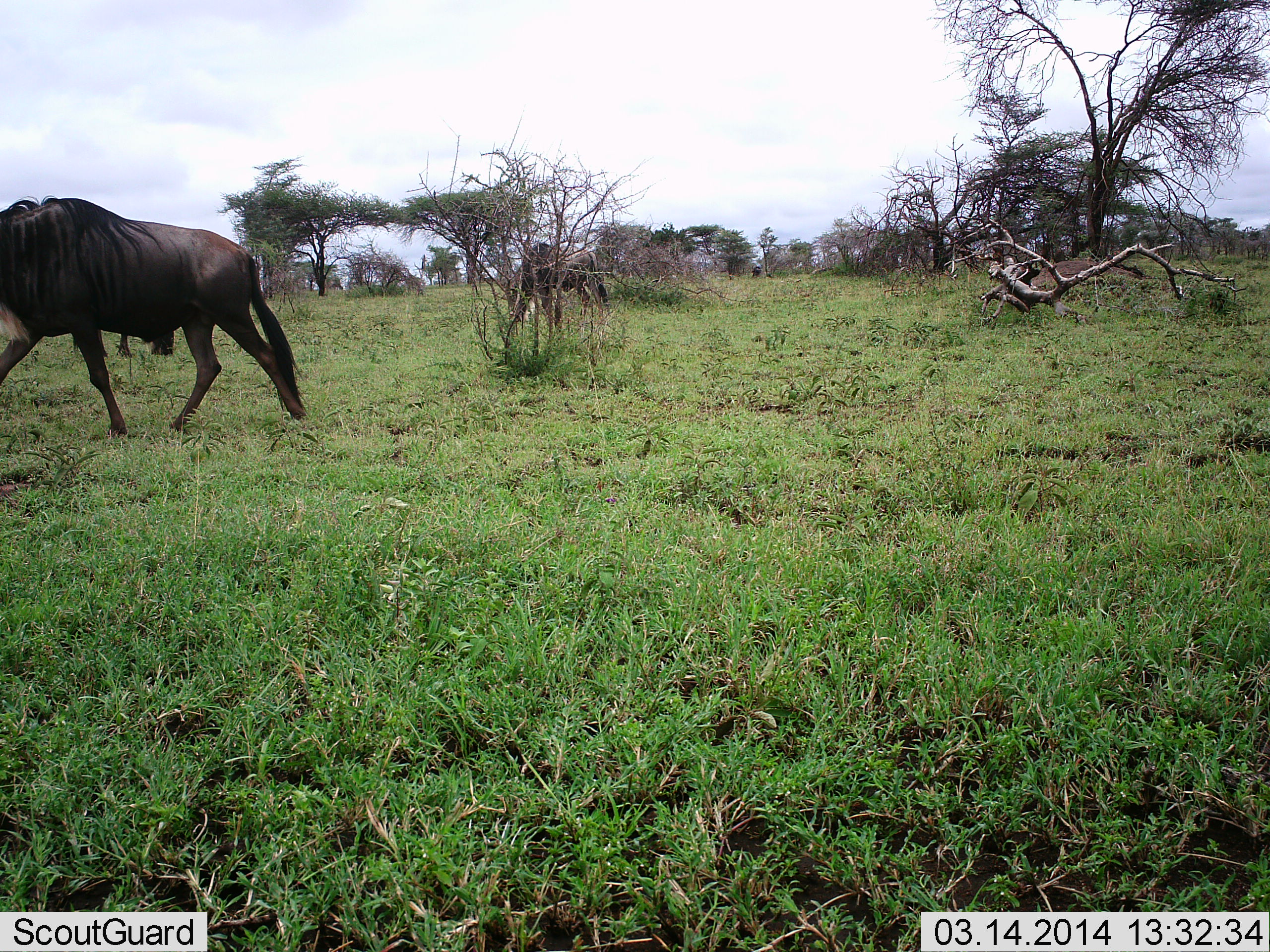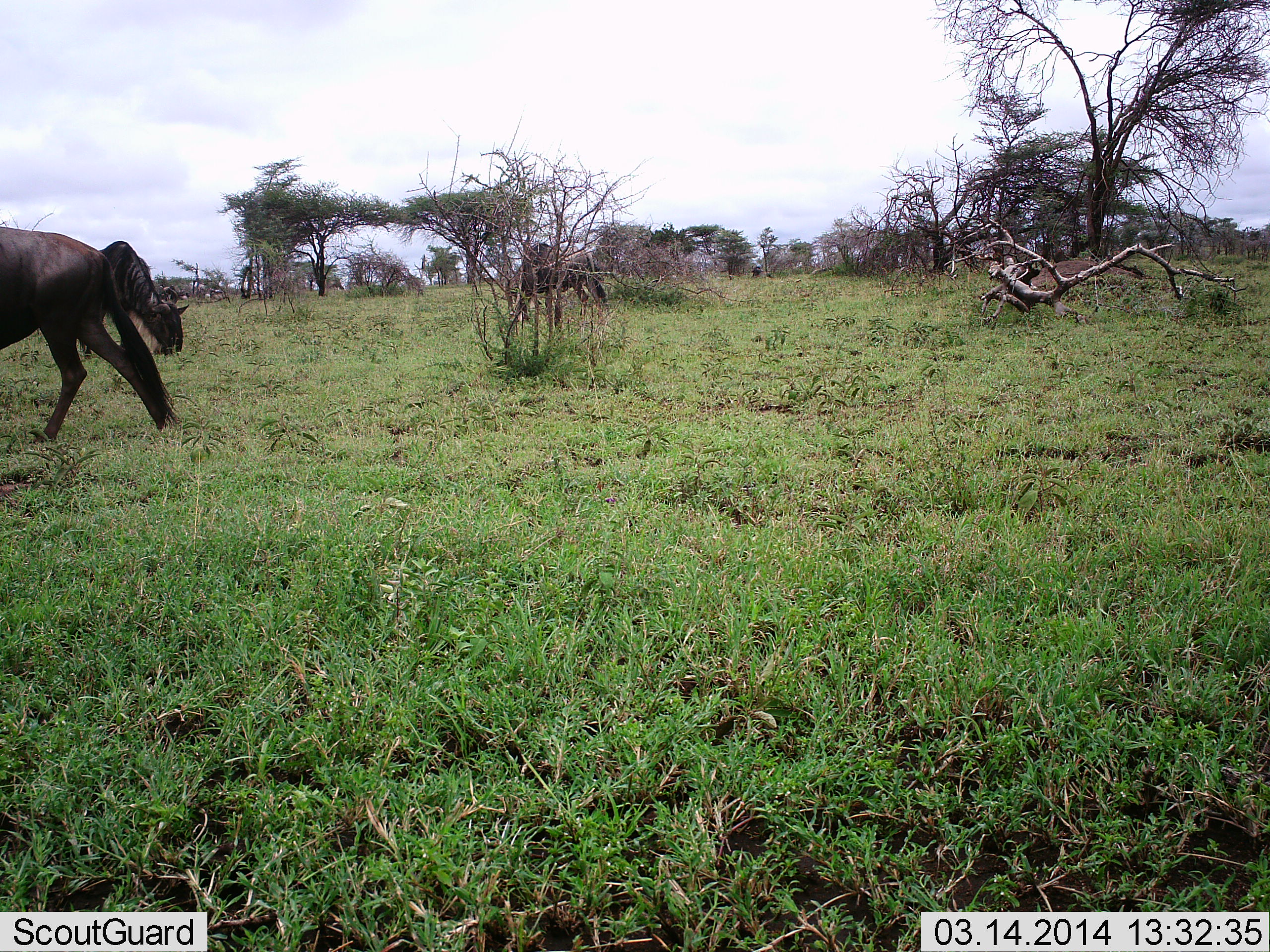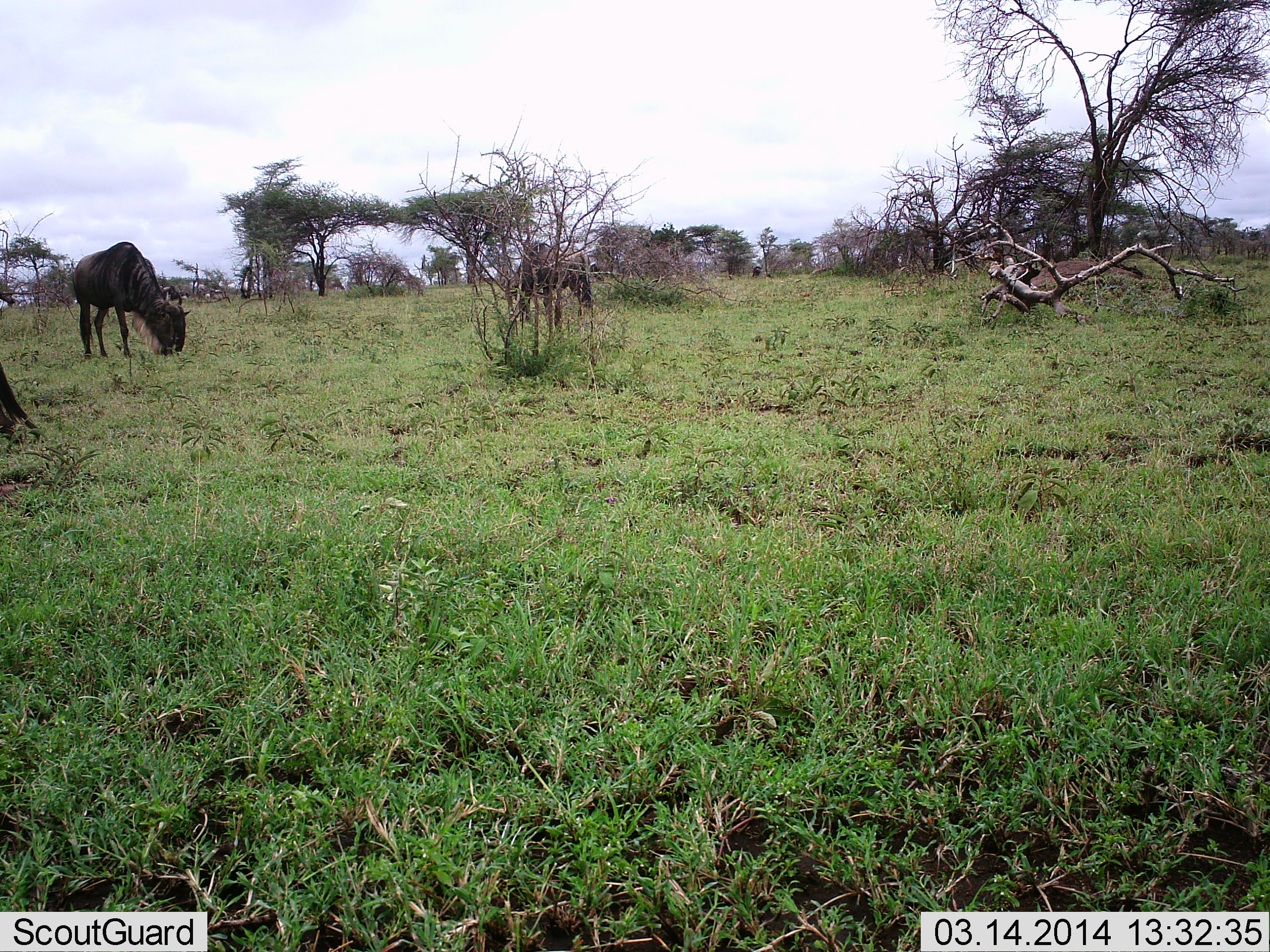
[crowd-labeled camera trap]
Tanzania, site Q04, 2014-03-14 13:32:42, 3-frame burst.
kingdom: Animalia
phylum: Chordata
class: Mammalia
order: Artiodactyla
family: Bovidae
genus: Connochaetes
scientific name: Connochaetes taurinus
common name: blue wildebeest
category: wildebeest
Wildebeest (blue wildebeest) (Connochaetes taurinus), count 3. Behavior (volunteer vote fractions): standing 40%, resting 0%, moving 100%, interacting 0%. Young present (vote fraction): 0%. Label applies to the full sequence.